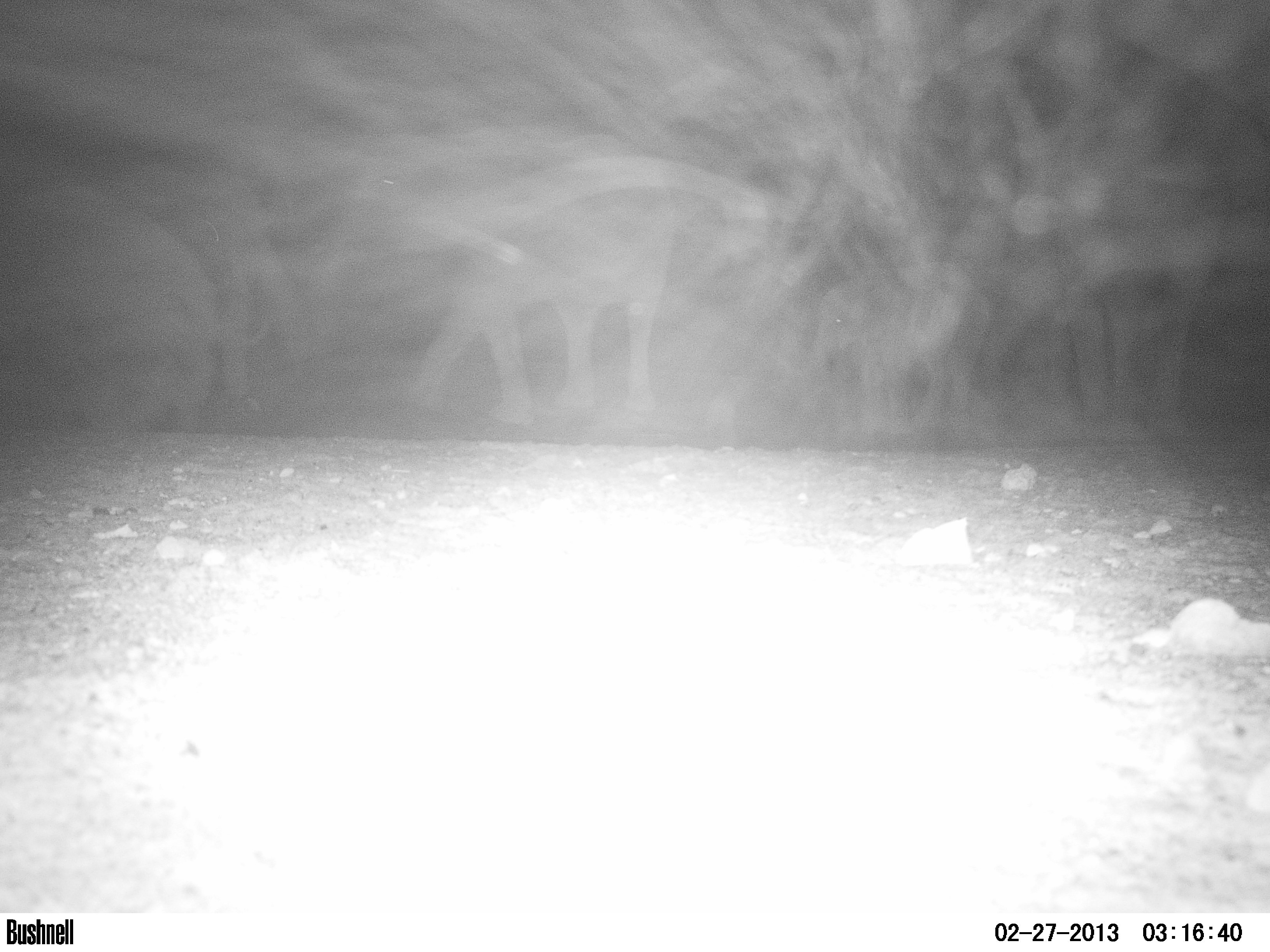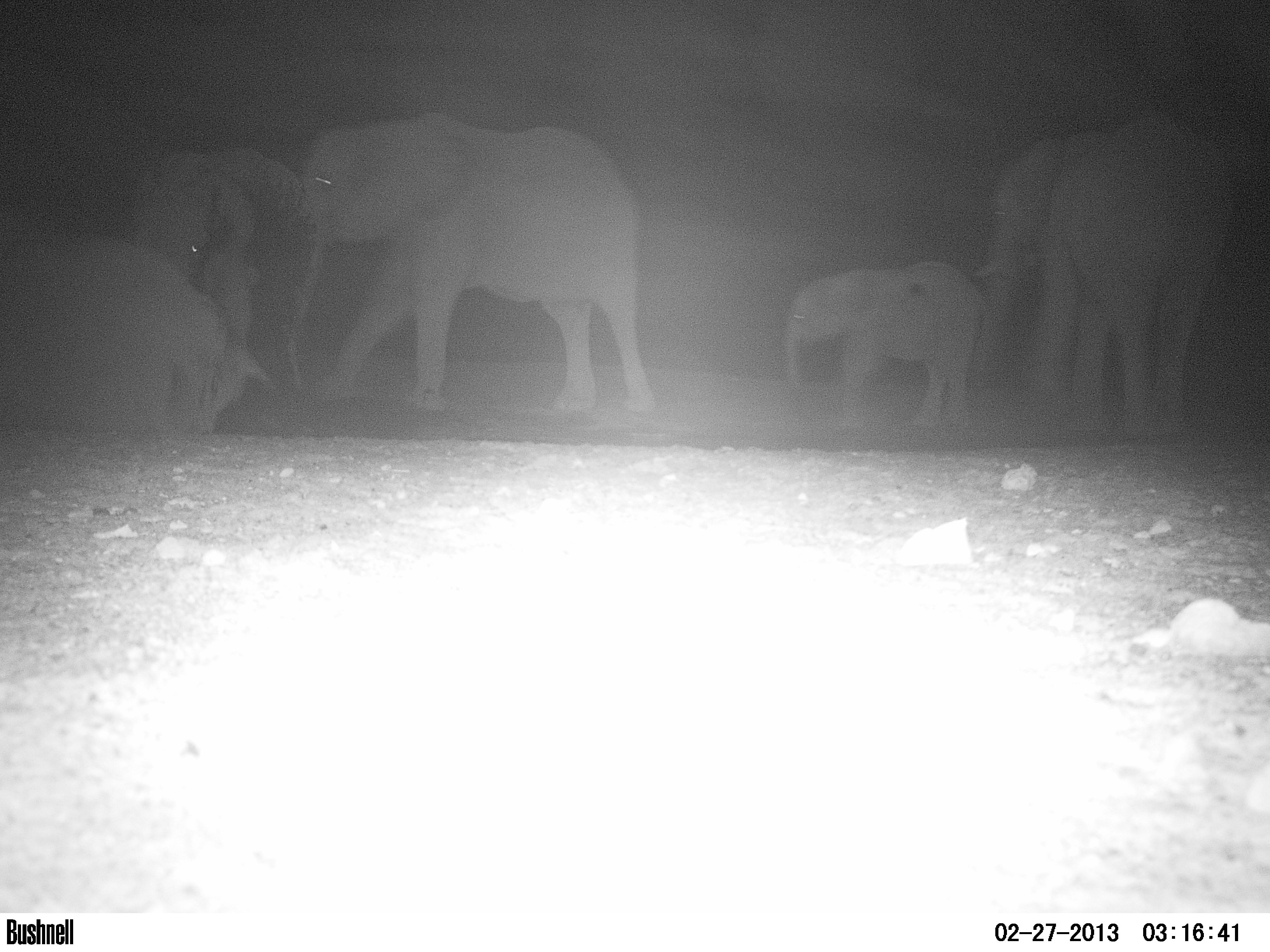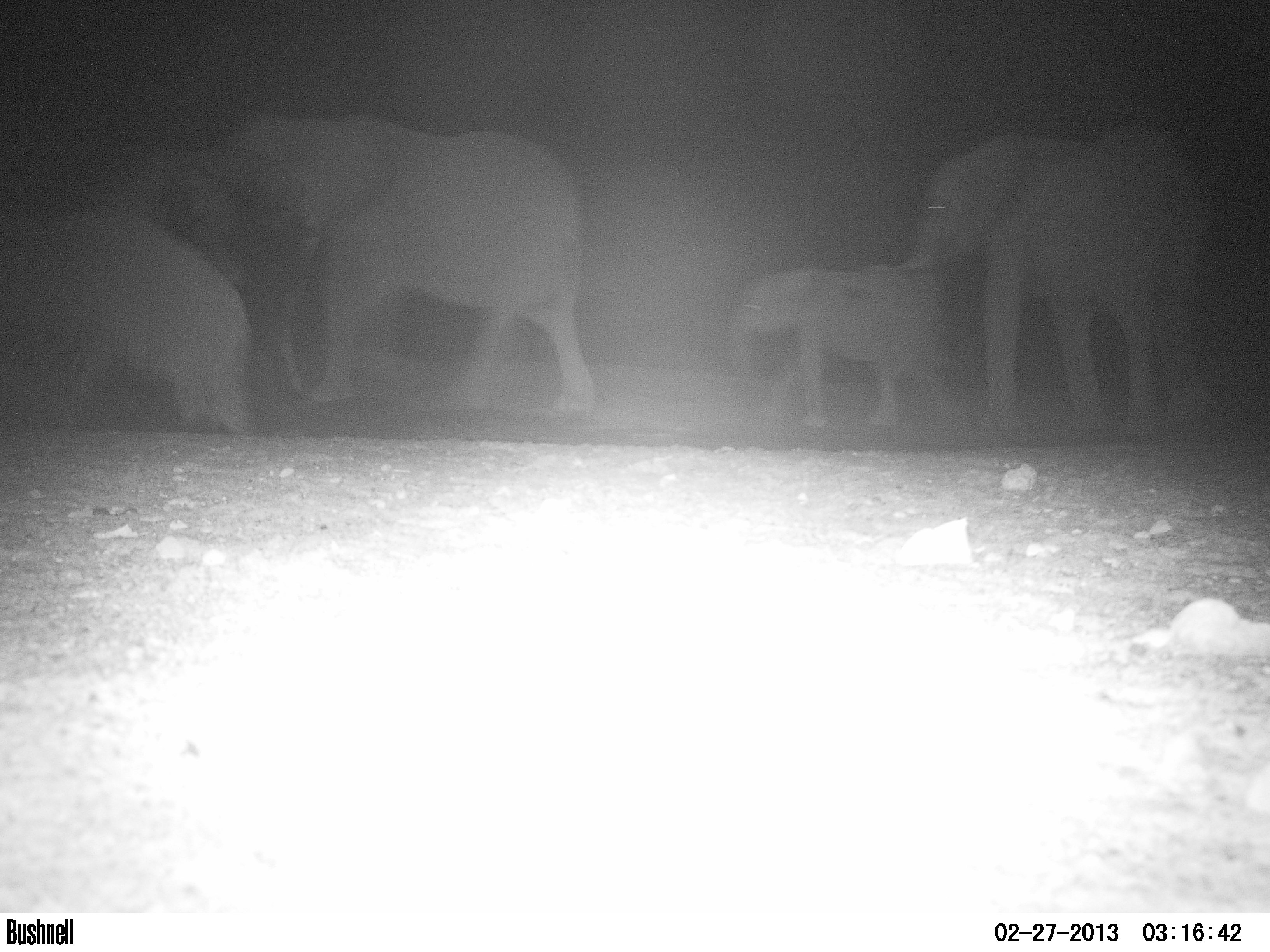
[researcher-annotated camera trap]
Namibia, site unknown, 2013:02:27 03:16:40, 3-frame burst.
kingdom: Animalia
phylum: Chordata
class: Mammalia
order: Proboscidea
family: Elephantidae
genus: Loxodonta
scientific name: Loxodonta africana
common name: african elephant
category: loxodanta africana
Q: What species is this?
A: Loxodanta africana (african elephant) (Loxodonta africana).